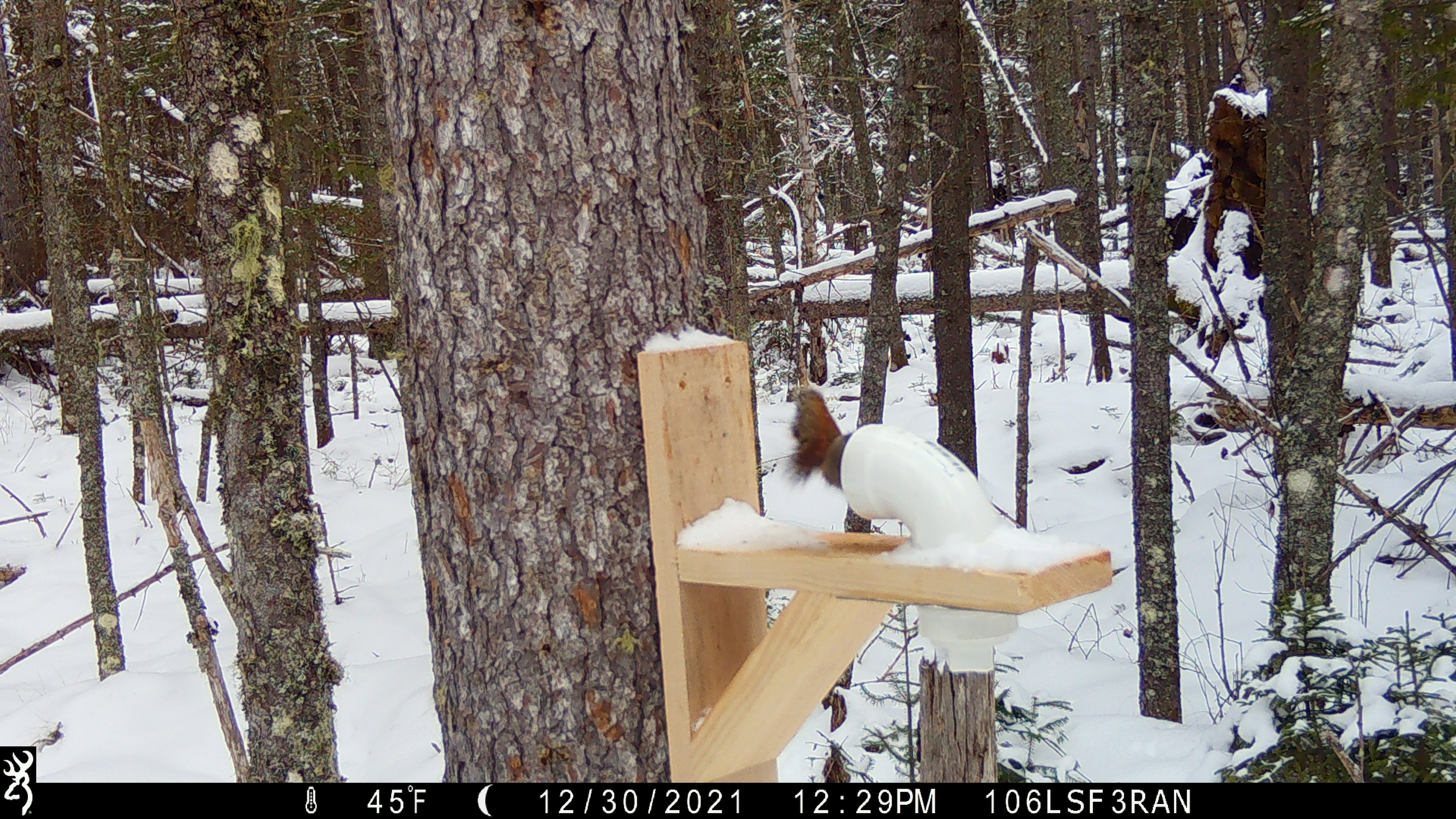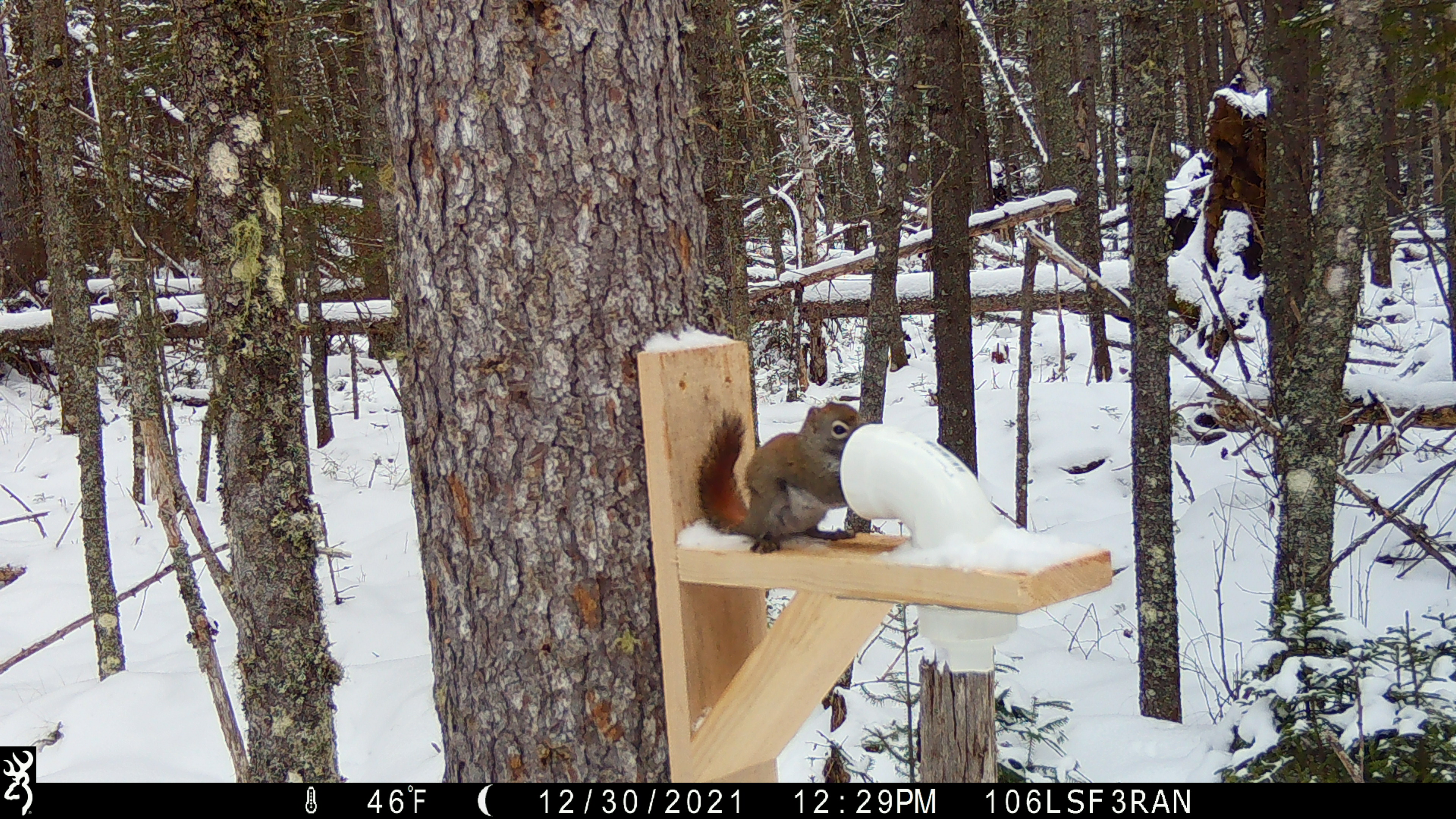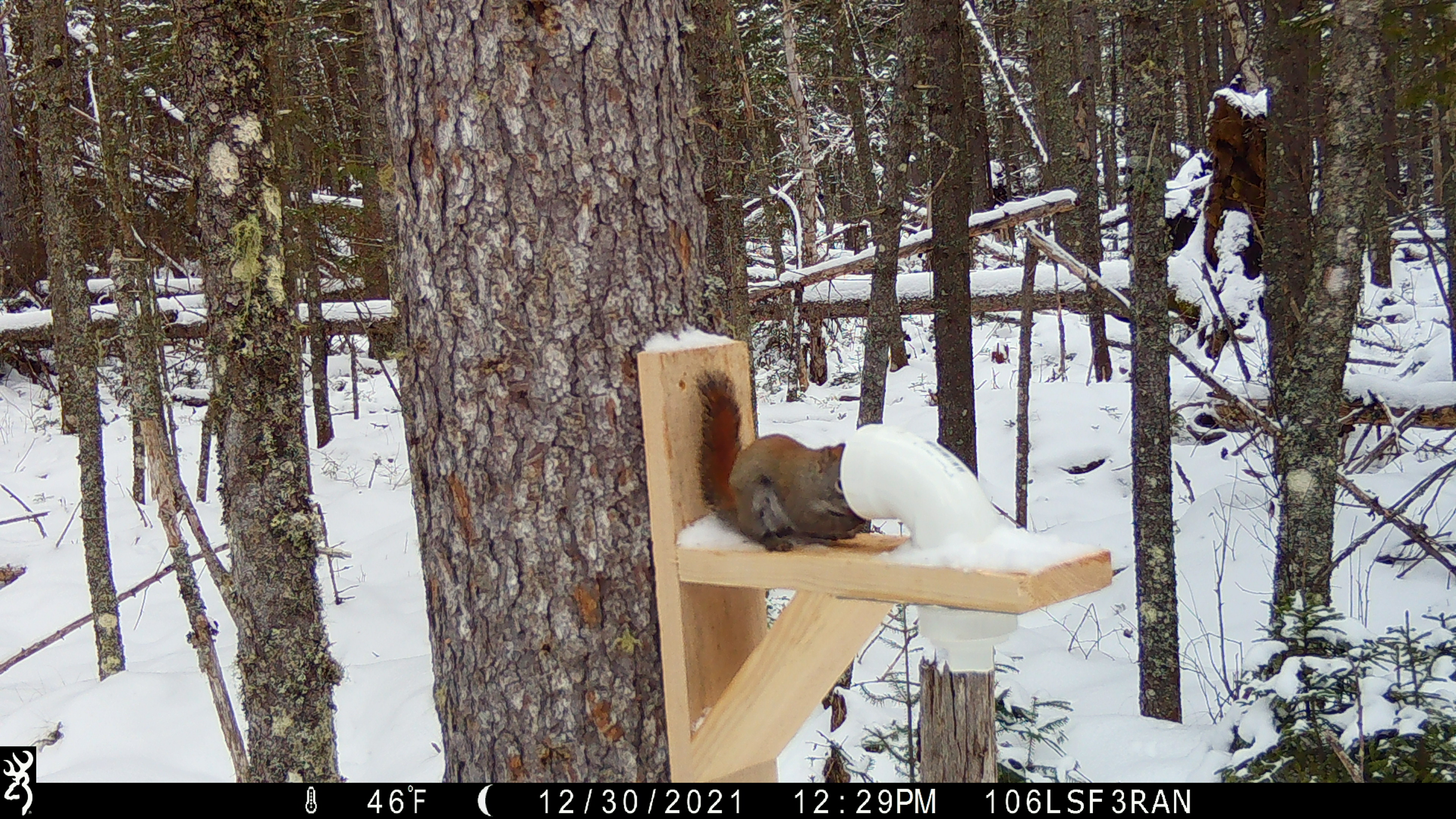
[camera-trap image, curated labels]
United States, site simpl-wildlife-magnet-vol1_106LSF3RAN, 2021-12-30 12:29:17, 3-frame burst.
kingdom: Animalia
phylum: Chordata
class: Mammalia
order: Rodentia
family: Sciuridae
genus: Tamiasciurus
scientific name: Tamiasciurus hudsonicus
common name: red squirrel